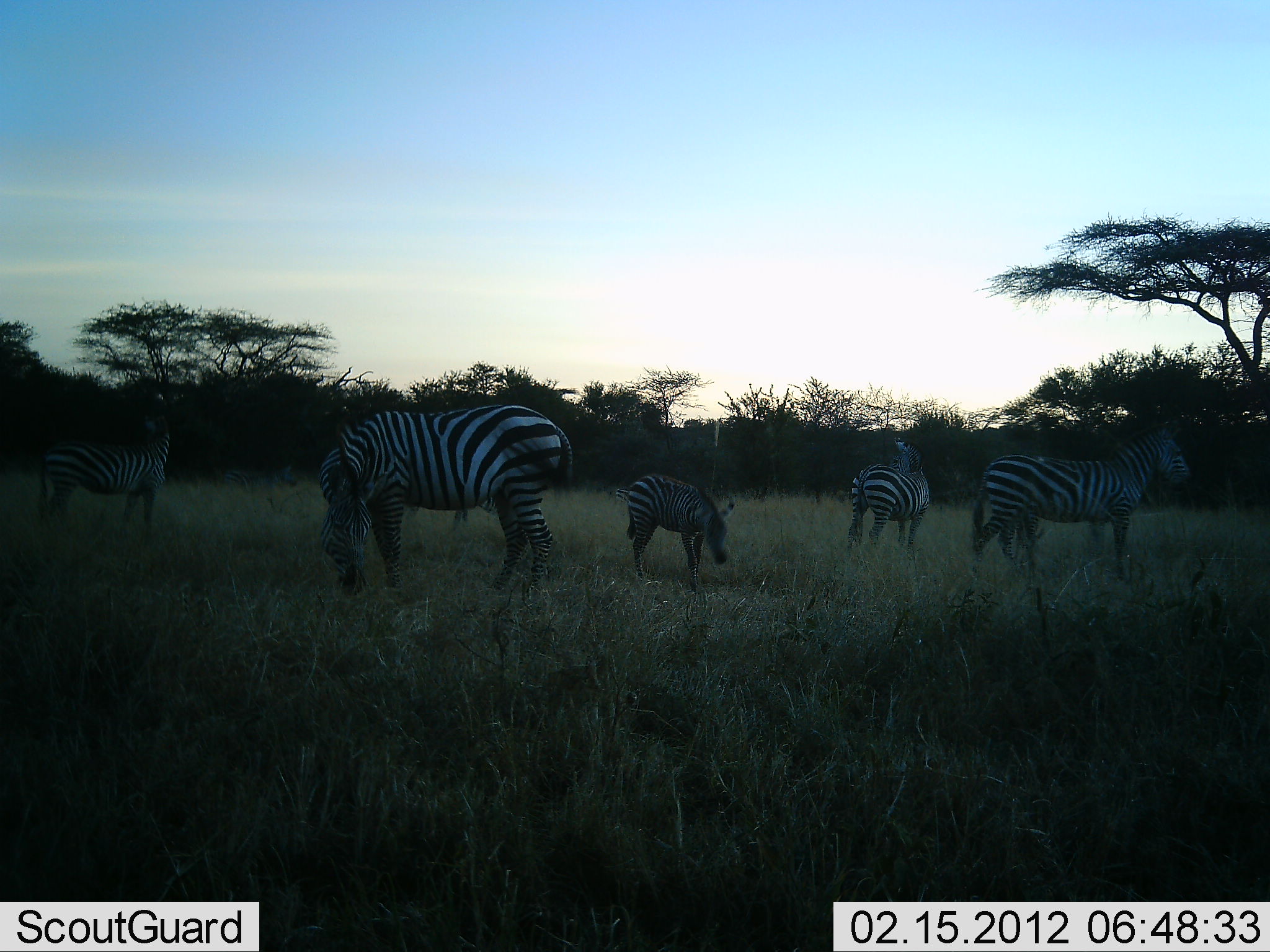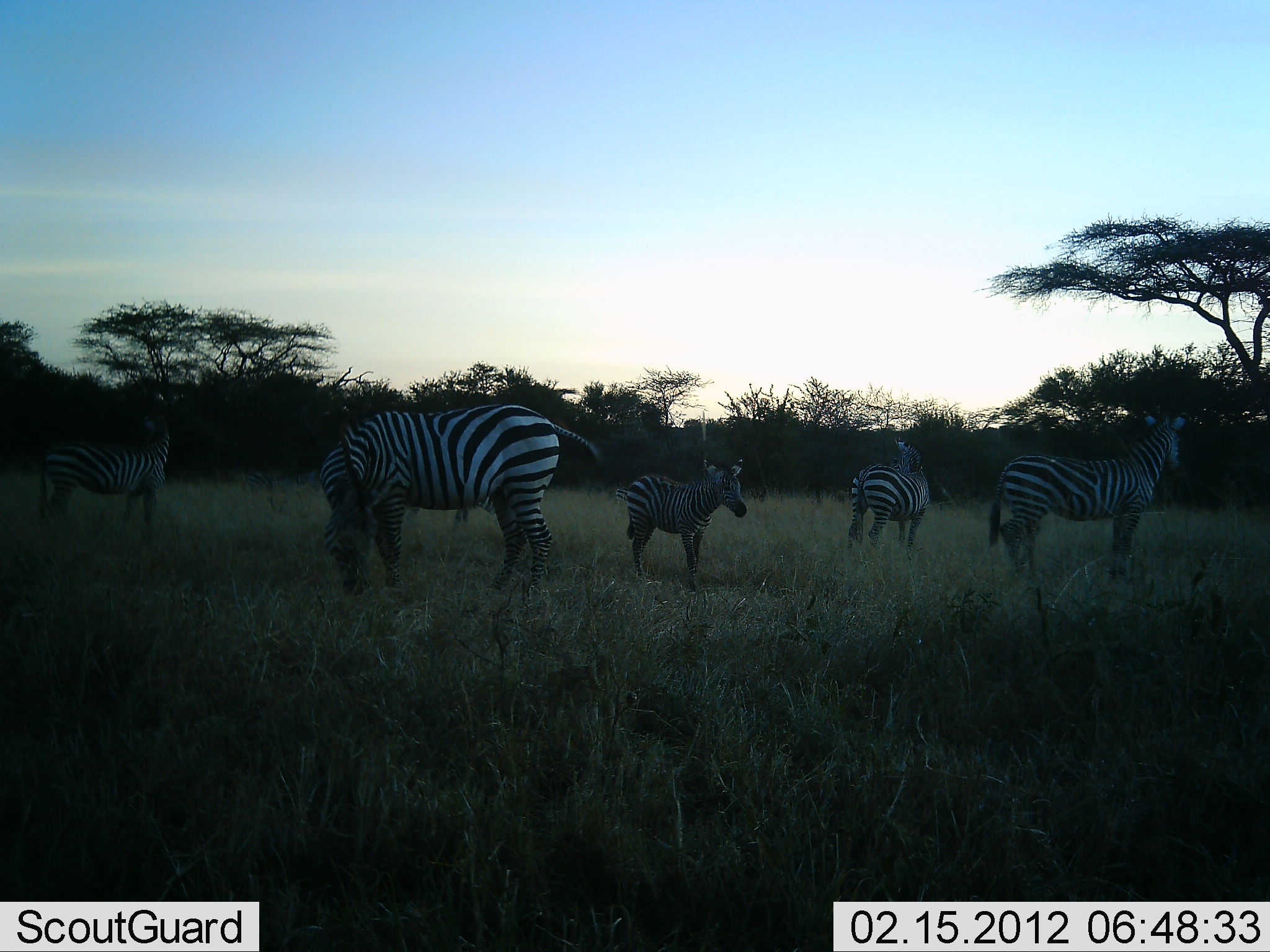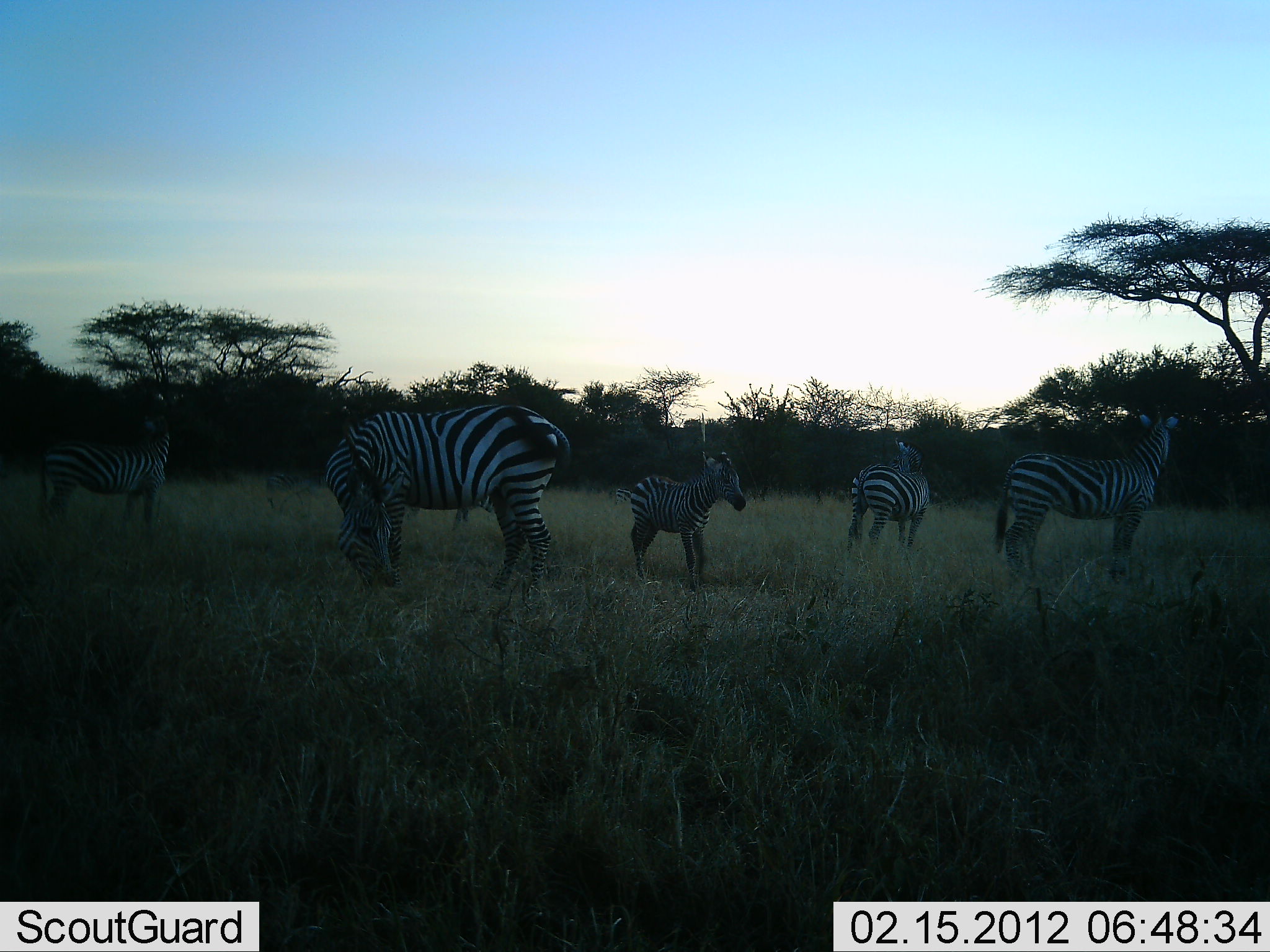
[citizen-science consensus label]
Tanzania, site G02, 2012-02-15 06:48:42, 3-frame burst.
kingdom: Animalia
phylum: Chordata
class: Mammalia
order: Perissodactyla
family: Equidae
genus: Equus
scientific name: Equus quagga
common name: plains zebra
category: zebra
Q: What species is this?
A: Zebra (plains zebra) (Equus quagga).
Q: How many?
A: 5.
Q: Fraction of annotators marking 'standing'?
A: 93%.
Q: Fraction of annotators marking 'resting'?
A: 4%.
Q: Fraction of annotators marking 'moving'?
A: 14%.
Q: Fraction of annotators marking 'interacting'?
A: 0%.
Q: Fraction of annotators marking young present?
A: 79%.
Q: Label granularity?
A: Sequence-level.